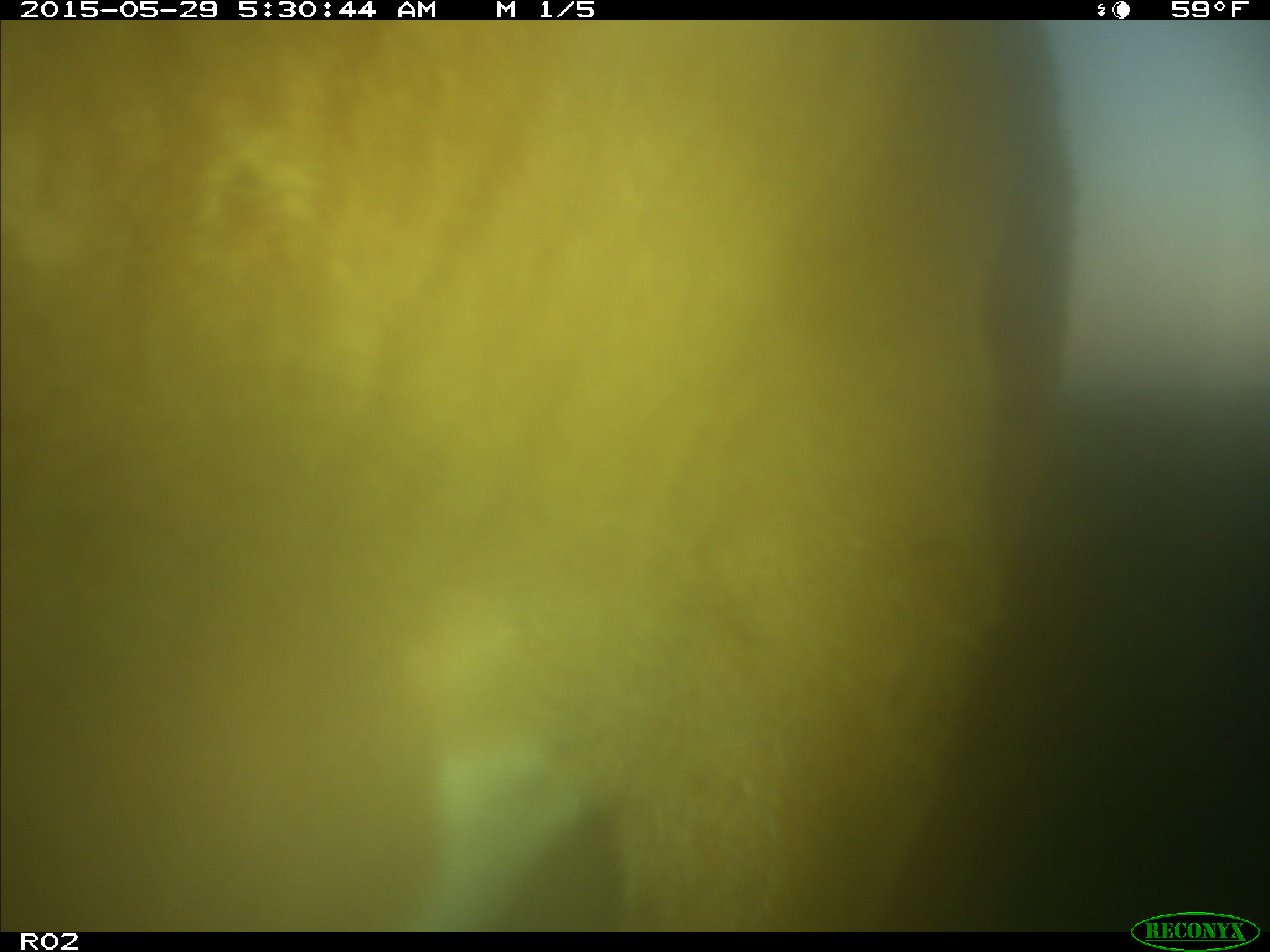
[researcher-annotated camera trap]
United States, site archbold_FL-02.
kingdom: Animalia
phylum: Chordata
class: Mammalia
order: Artiodactyla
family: Bovidae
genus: Bos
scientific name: Bos taurus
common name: domestic cow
Bos taurus (domestic cow).